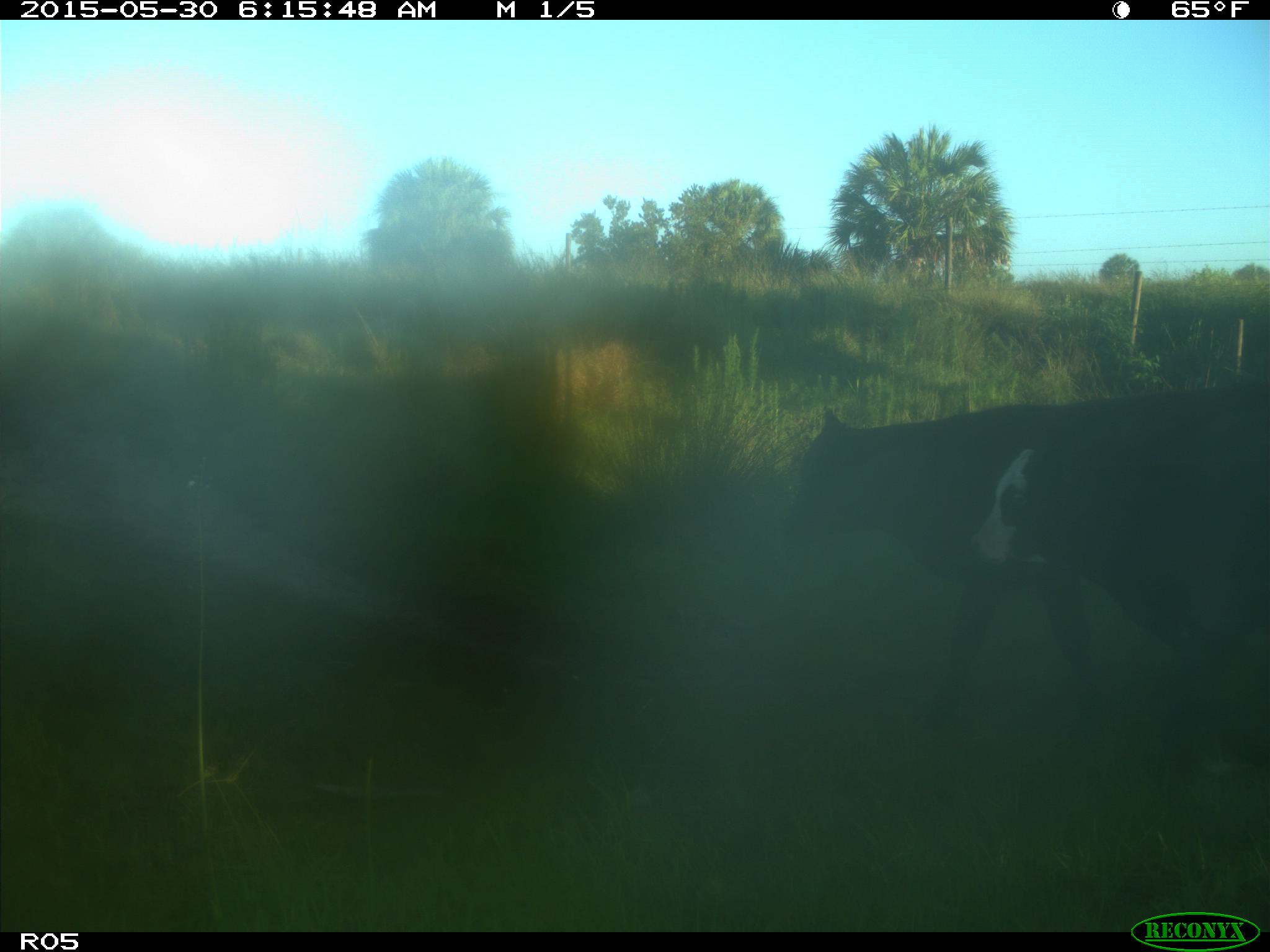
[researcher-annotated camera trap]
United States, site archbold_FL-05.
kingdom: Animalia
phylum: Chordata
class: Mammalia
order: Artiodactyla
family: Bovidae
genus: Bos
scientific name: Bos taurus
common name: domestic cow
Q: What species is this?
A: Bos taurus (domestic cow).